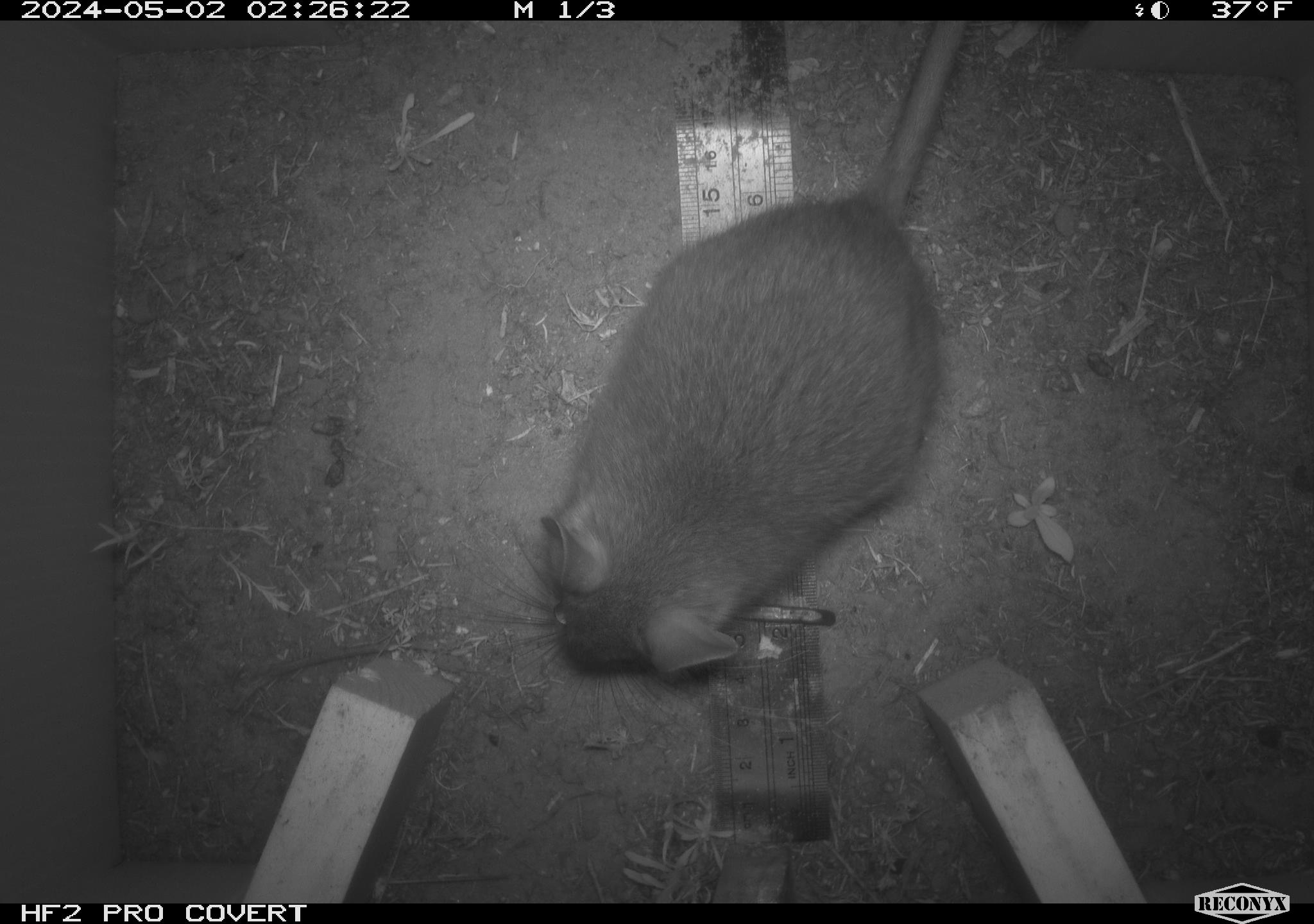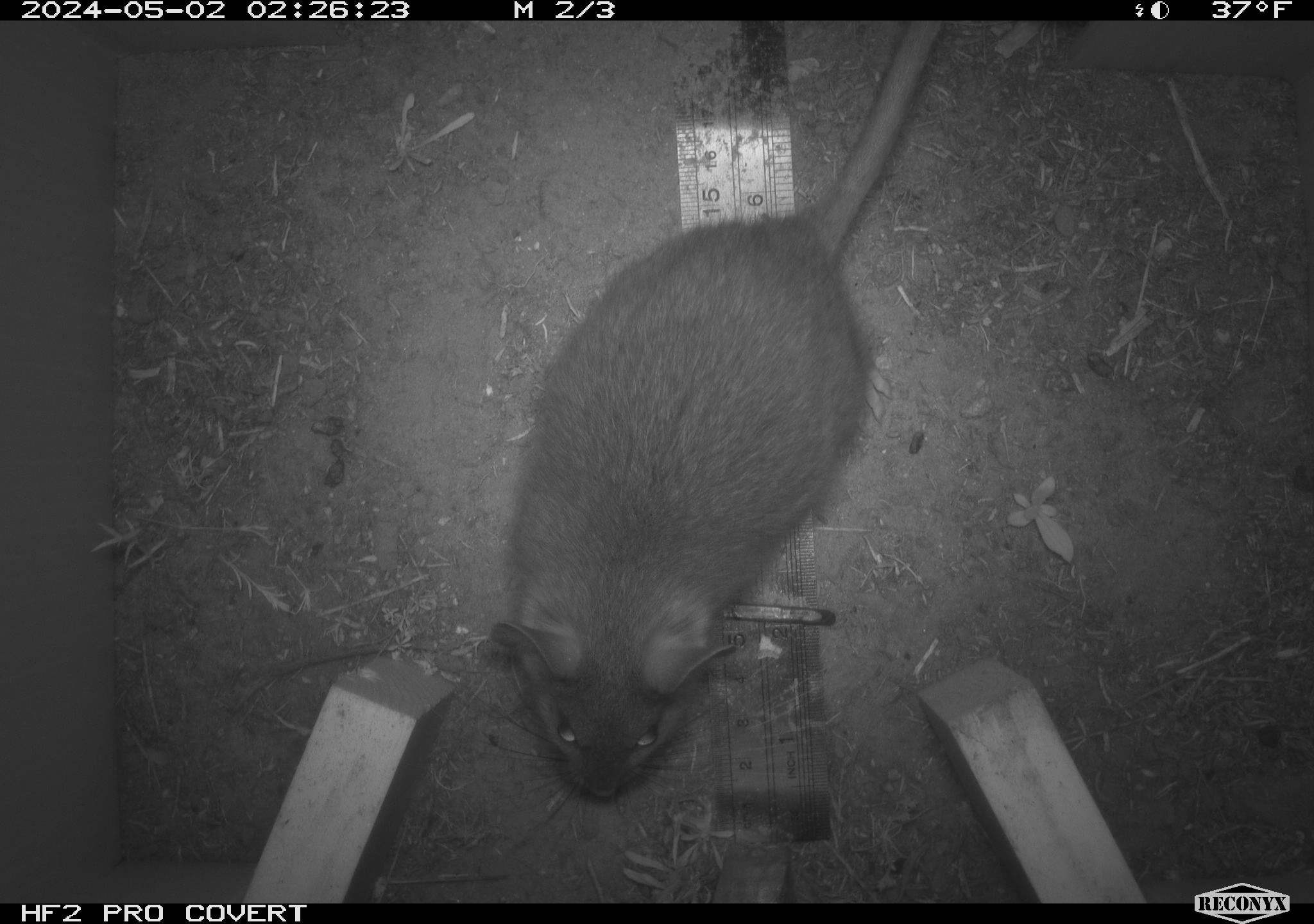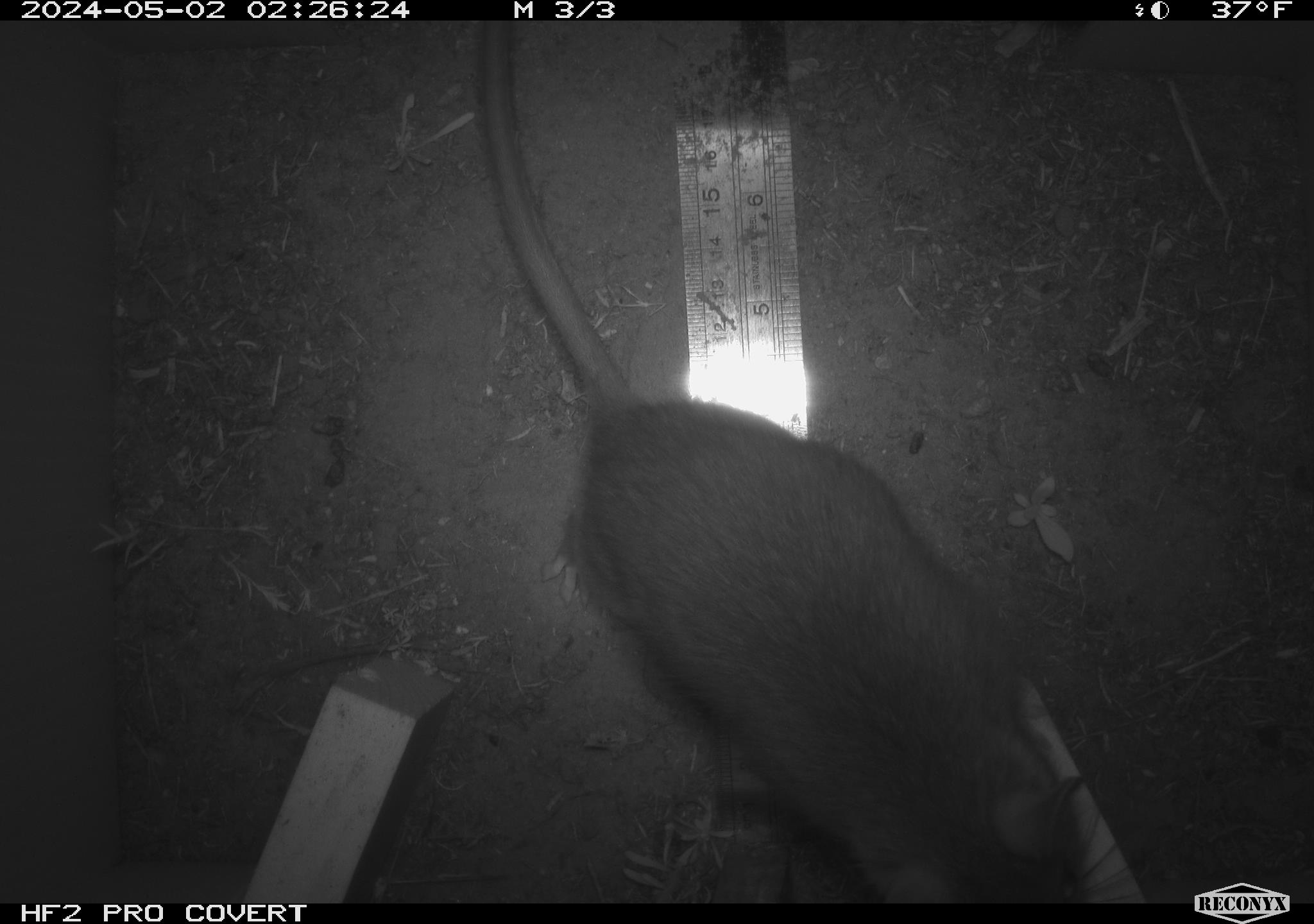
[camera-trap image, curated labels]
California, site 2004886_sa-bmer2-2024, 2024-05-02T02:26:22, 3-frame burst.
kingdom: Animalia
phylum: Chordata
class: Mammalia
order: Rodentia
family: Cricetidae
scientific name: Cricetidae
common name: hamsters, voles, lemmings, and allies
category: cricetidae family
Cricetidae family (hamsters, voles, lemmings, and allies) (Cricetidae).